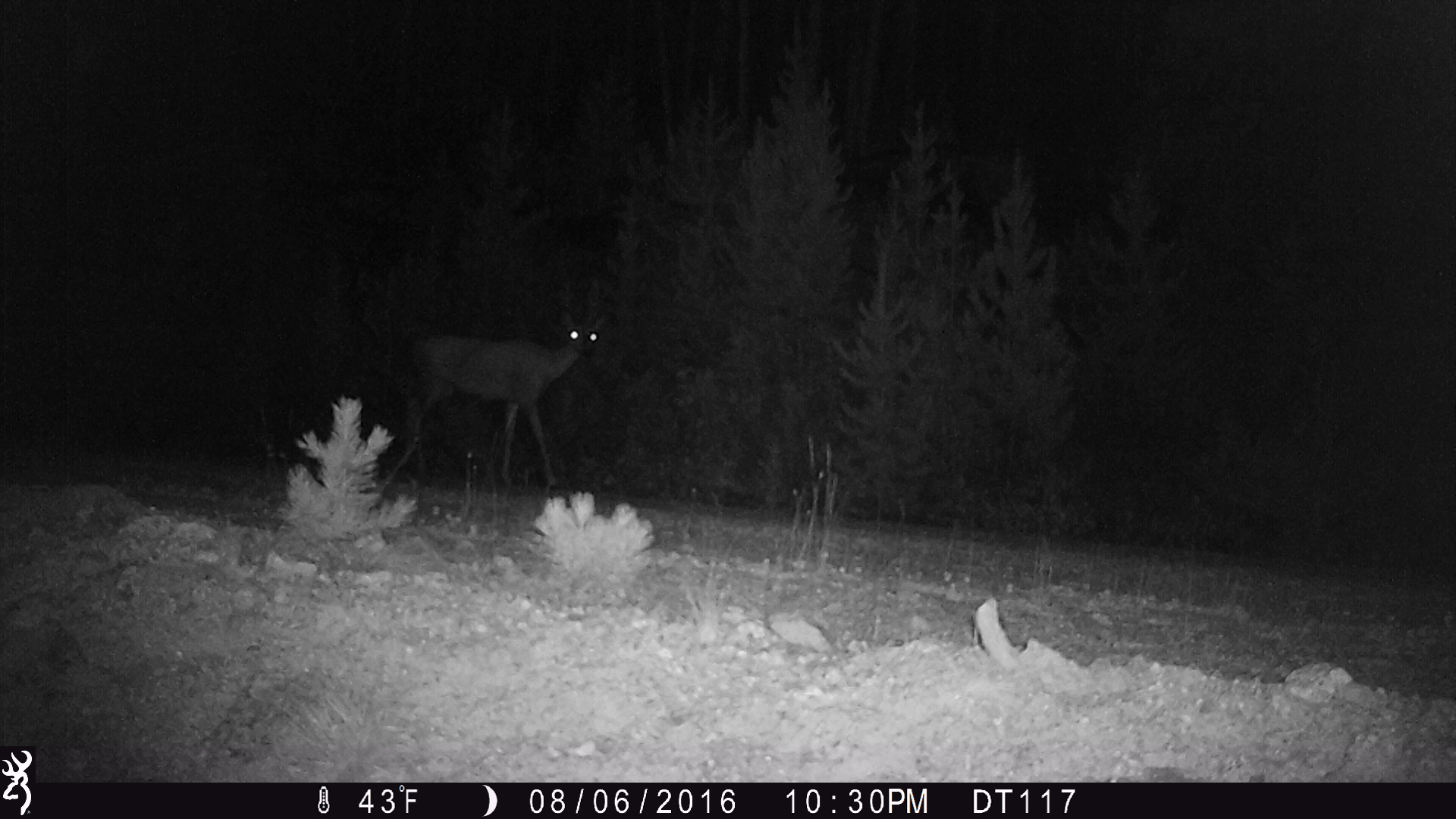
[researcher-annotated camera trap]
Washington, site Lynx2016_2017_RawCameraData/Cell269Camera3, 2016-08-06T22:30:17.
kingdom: Animalia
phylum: Chordata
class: Mammalia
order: Artiodactyla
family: Cervidae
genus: Odocoileus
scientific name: Odocoileus hemionus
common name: mule deer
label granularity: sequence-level